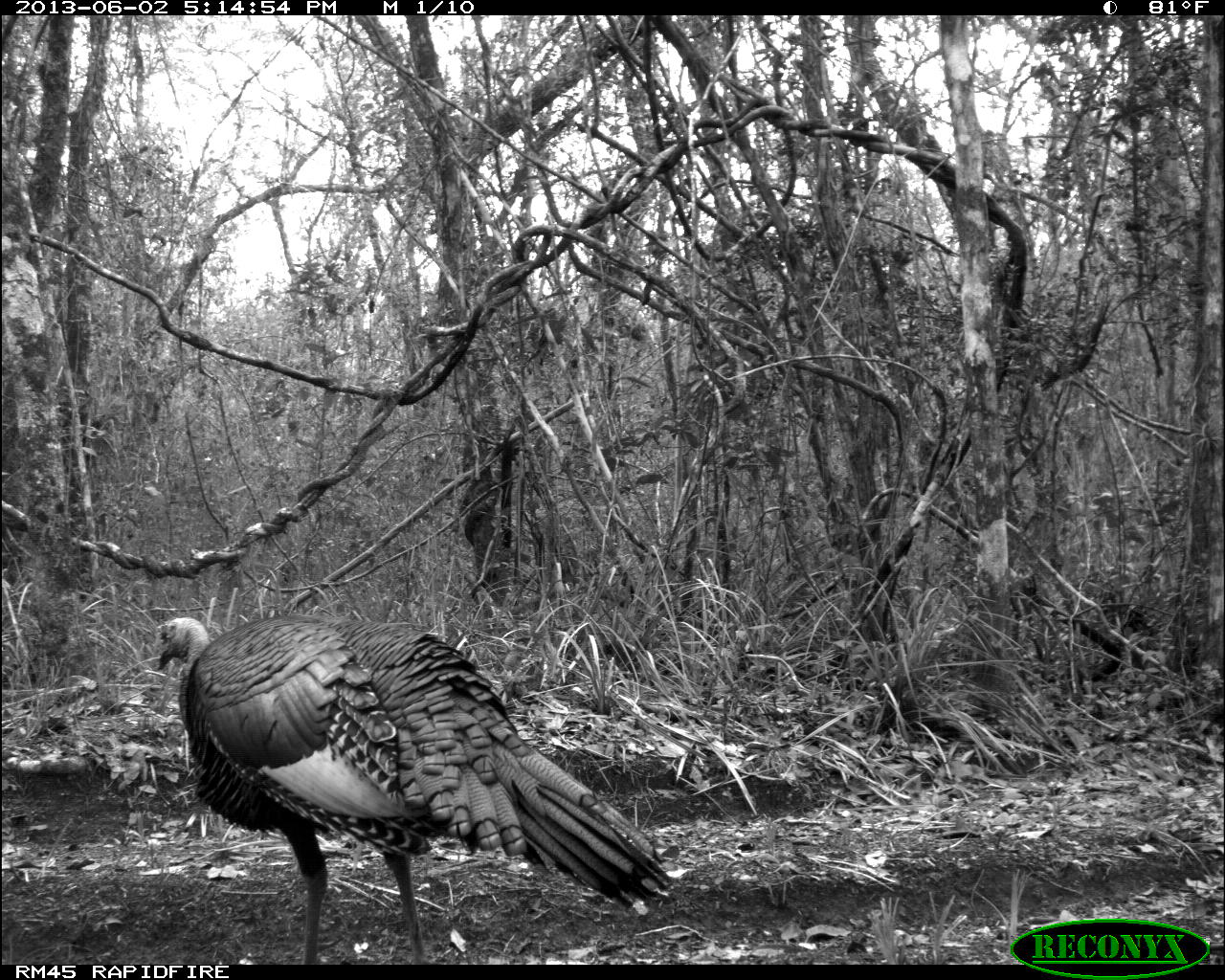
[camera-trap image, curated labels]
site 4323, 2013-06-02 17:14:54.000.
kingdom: Animalia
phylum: Chordata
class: Aves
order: Galliformes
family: Phasianidae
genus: Meleagris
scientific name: Meleagris ocellata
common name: ocellated turkey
Meleagris ocellata (ocellated turkey), count 1.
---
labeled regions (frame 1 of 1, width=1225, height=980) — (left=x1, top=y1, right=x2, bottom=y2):
meleagris ocellata: (left=152, top=615, right=672, bottom=962)